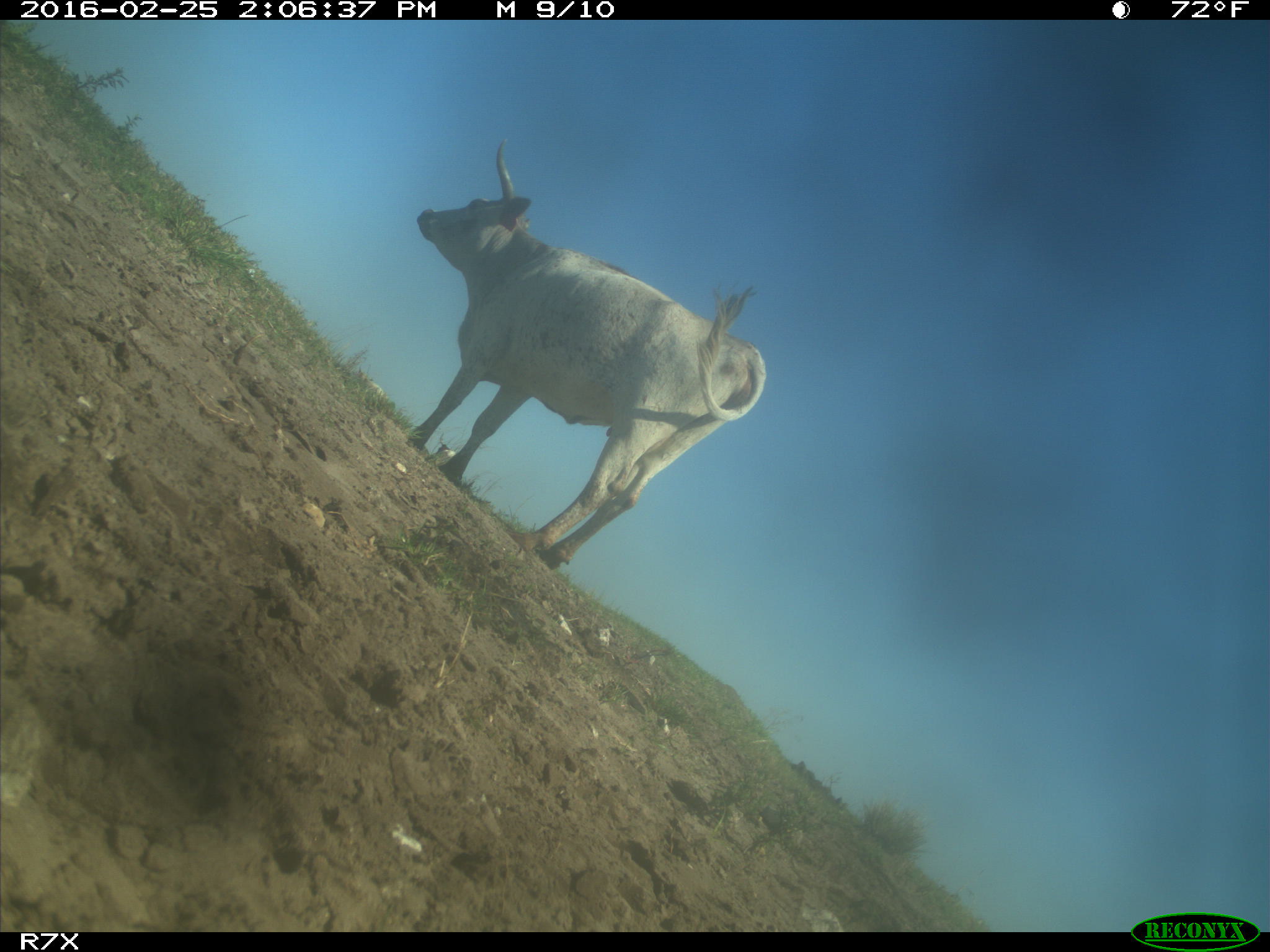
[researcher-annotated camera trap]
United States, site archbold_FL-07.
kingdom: Animalia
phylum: Chordata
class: Mammalia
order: Artiodactyla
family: Bovidae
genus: Bos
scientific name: Bos taurus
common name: domestic cow